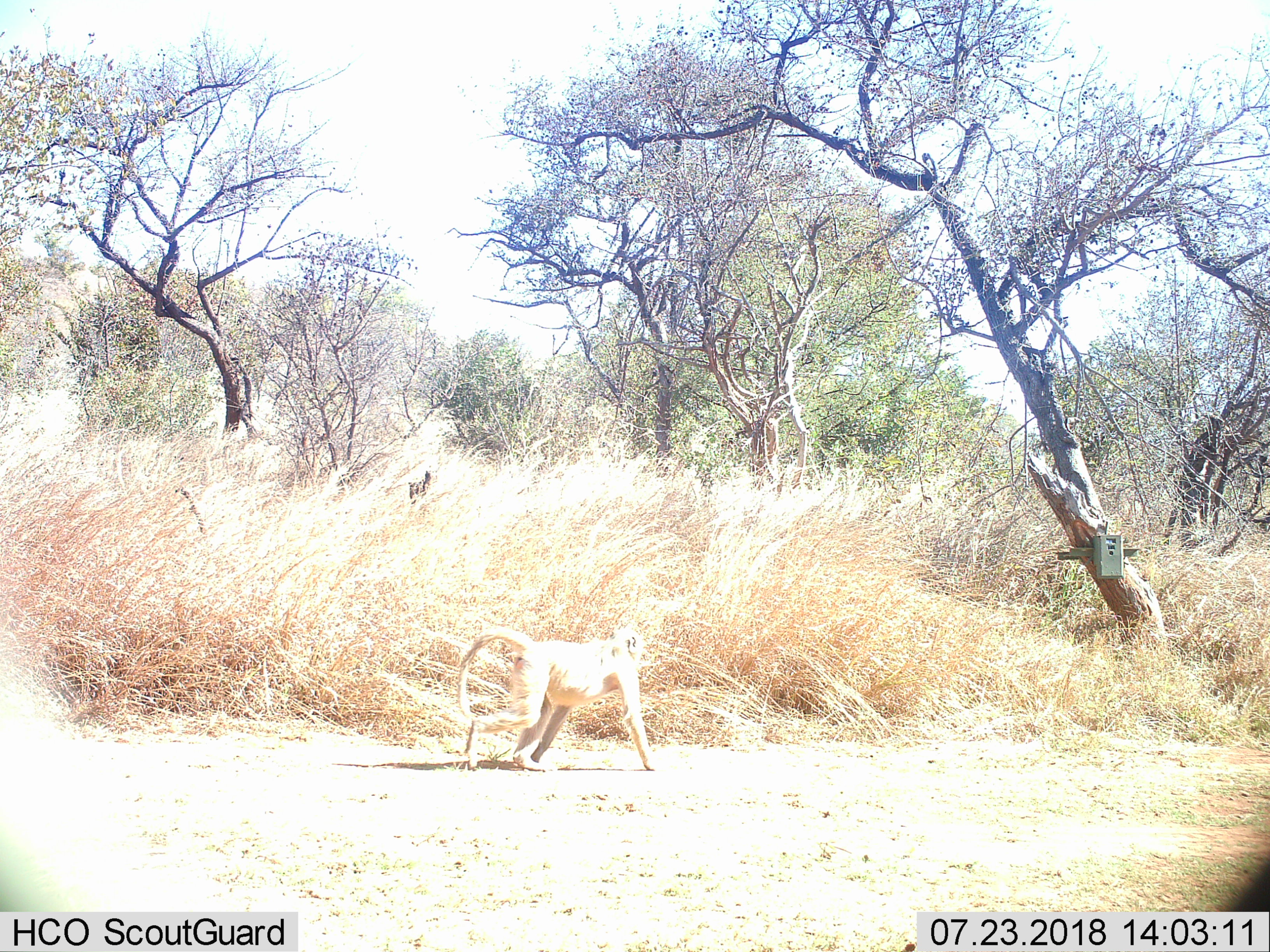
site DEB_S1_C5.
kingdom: Animalia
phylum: Chordata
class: Mammalia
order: Primates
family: Cercopithecidae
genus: Papio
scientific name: Papio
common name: baboon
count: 1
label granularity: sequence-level